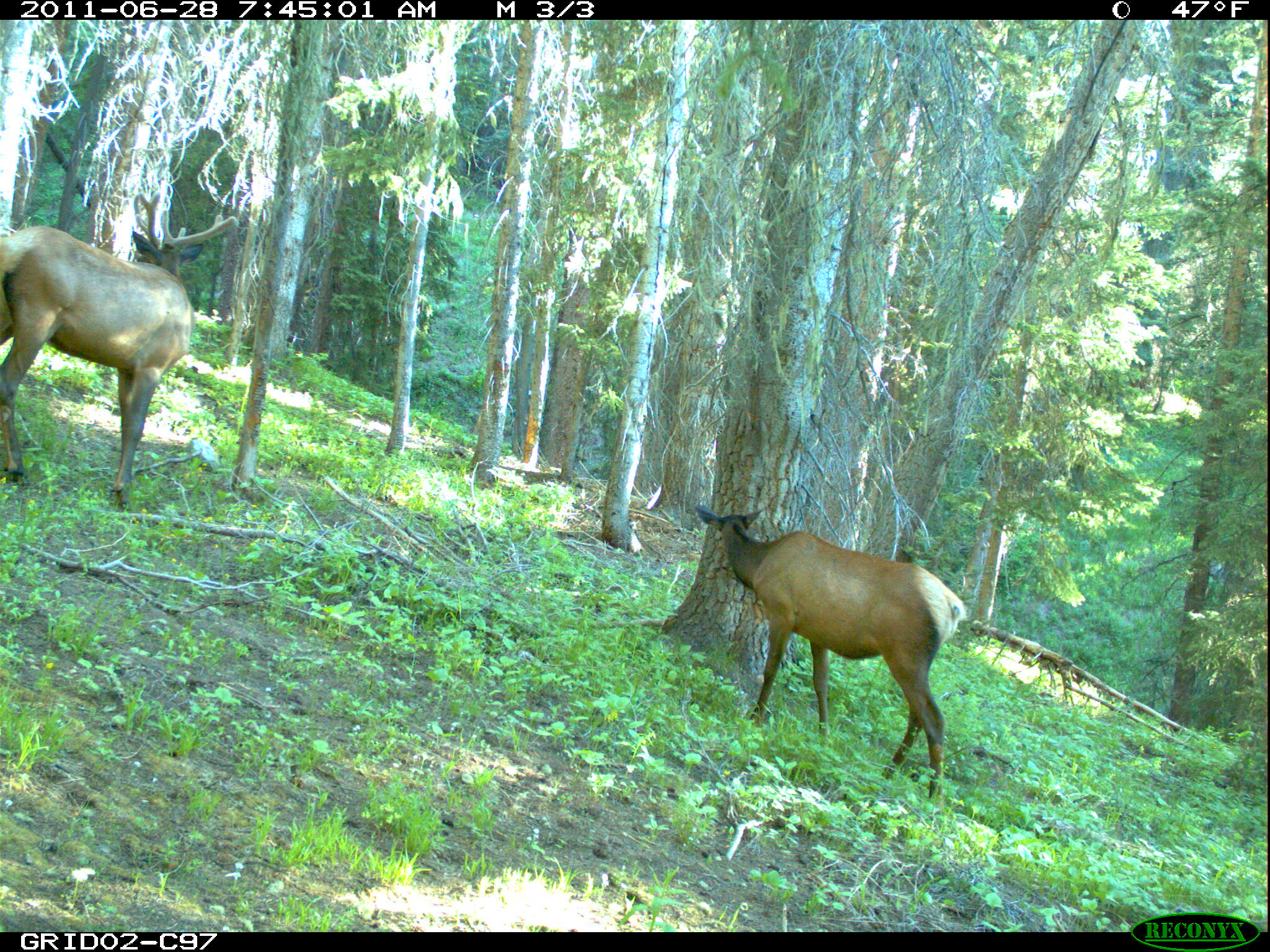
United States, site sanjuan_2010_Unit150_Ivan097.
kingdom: Animalia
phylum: Chordata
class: Mammalia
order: Artiodactyla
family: Cervidae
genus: Cervus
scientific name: Cervus elaphus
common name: red deer